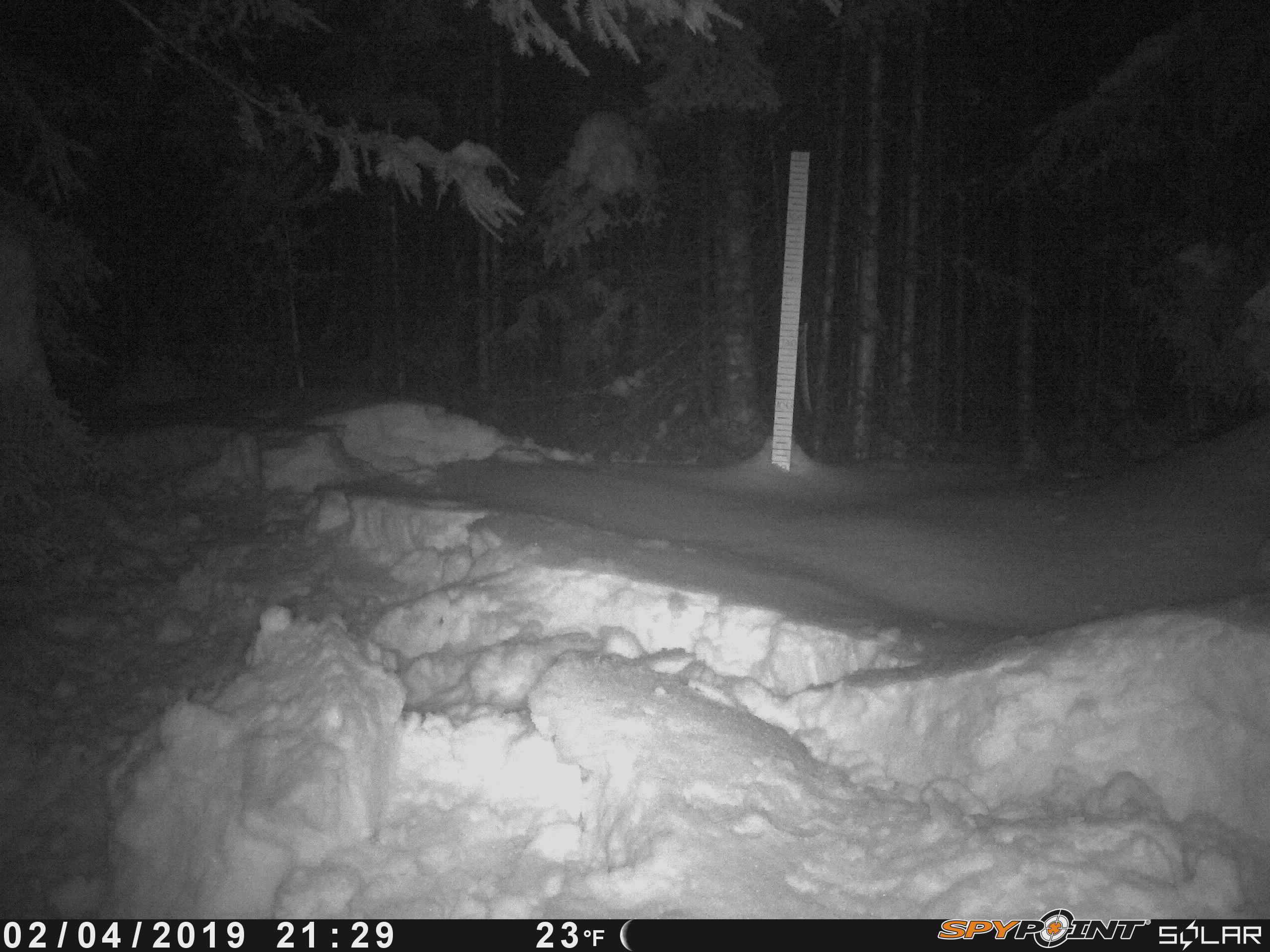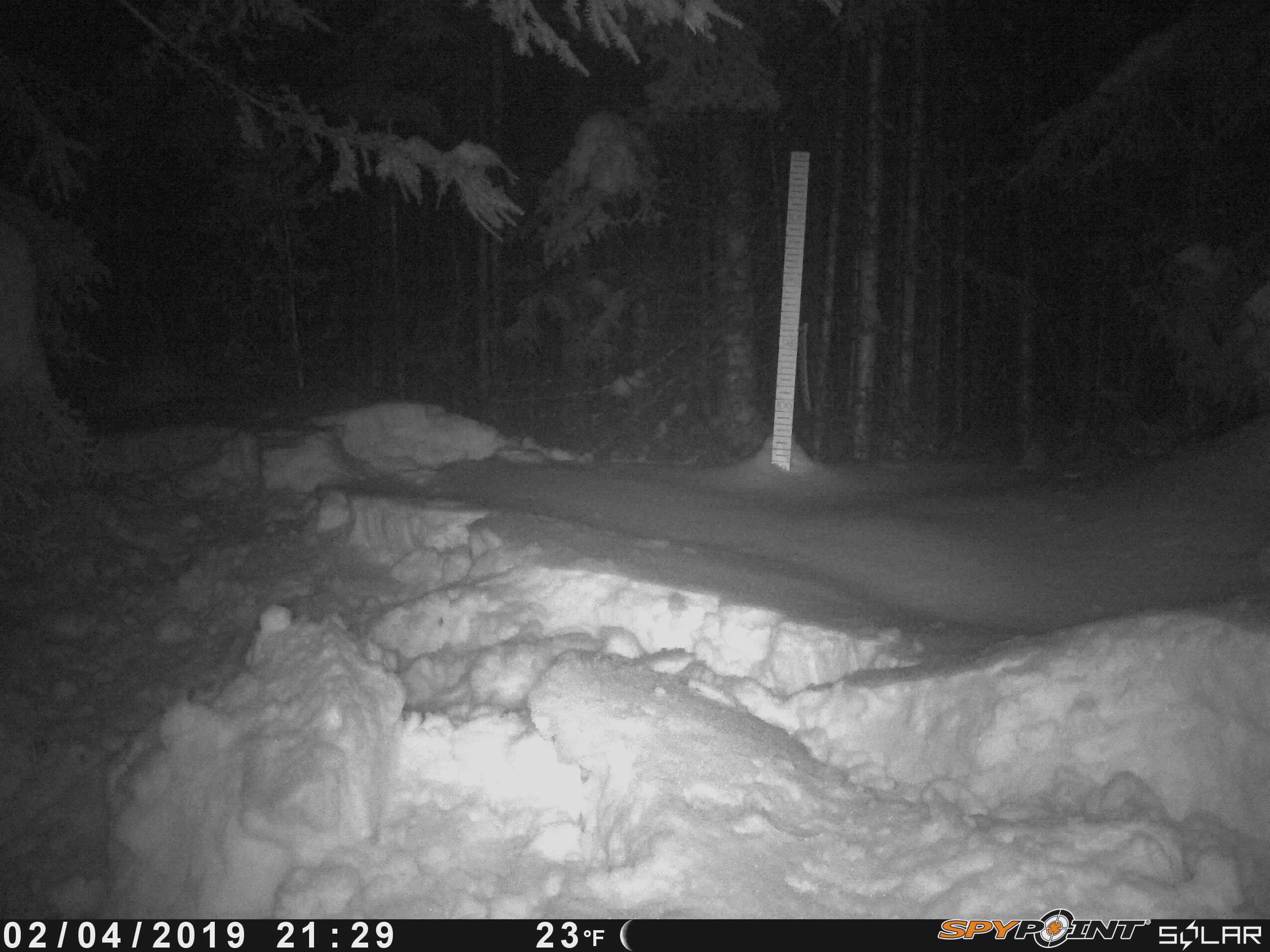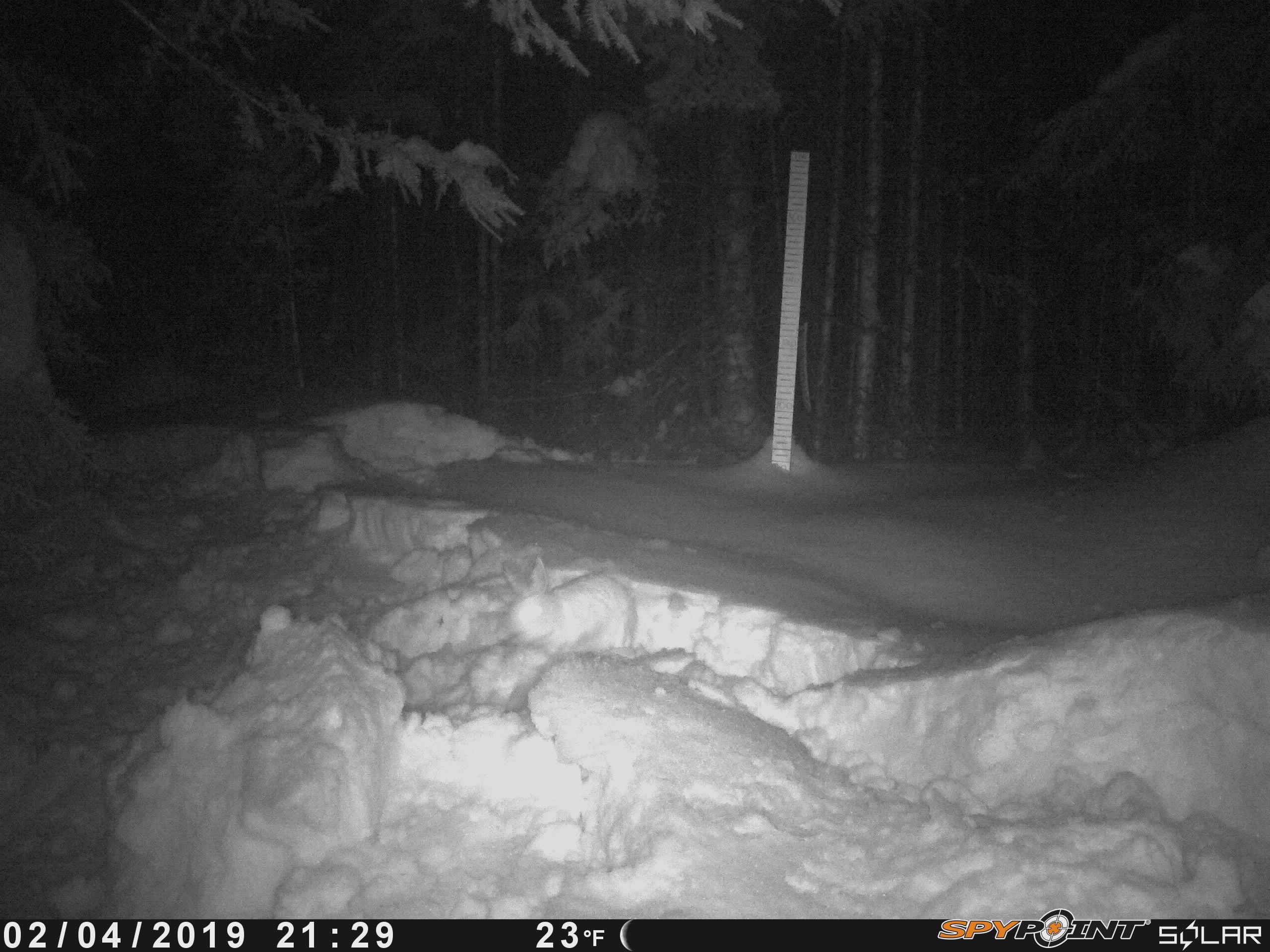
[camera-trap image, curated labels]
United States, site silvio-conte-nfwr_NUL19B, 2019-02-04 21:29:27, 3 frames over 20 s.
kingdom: Animalia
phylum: Chordata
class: Mammalia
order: Lagomorpha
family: Leporidae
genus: Lepus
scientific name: Lepus americanus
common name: snowshoe hare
Snowshoe hare (Lepus americanus).